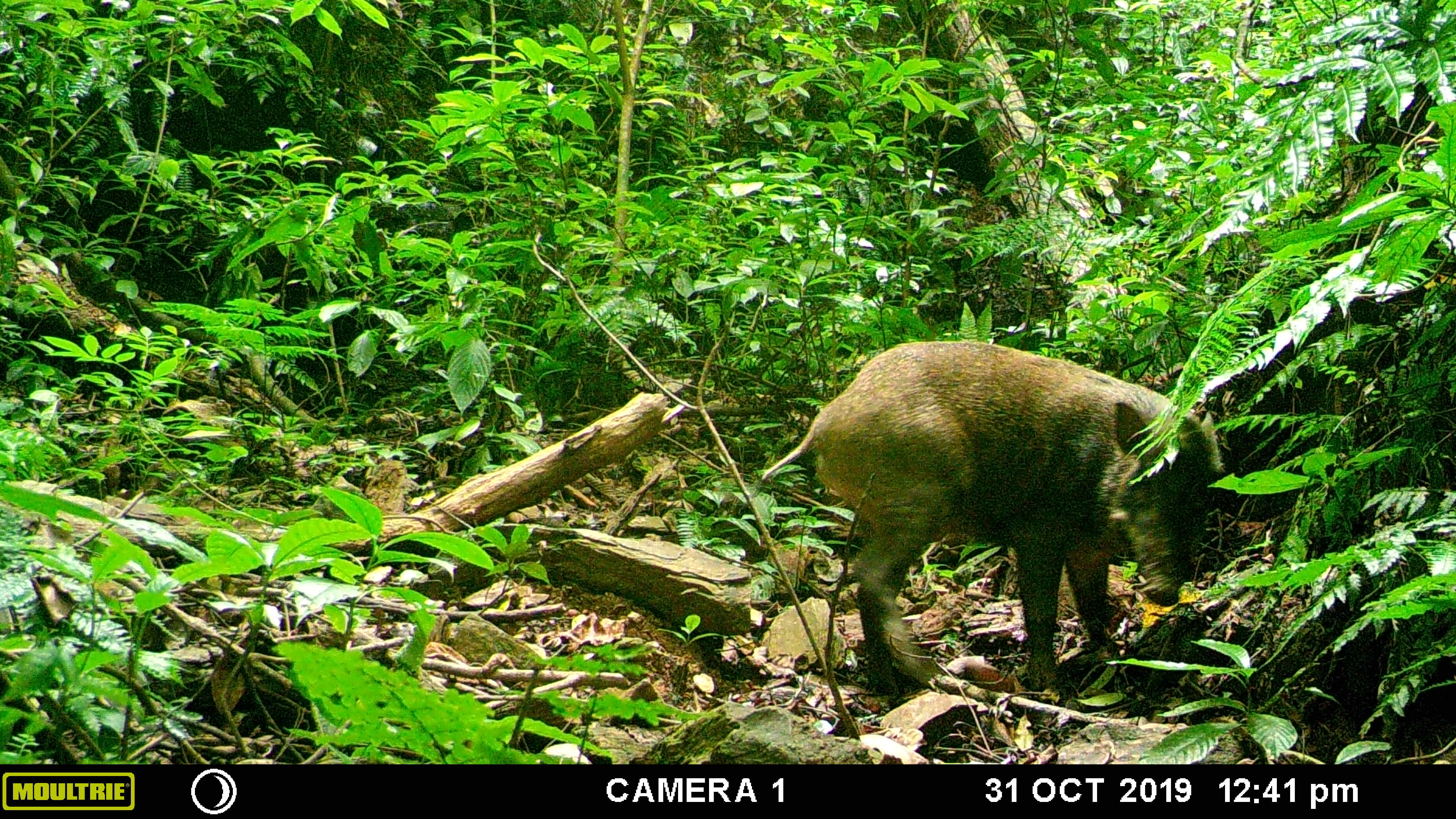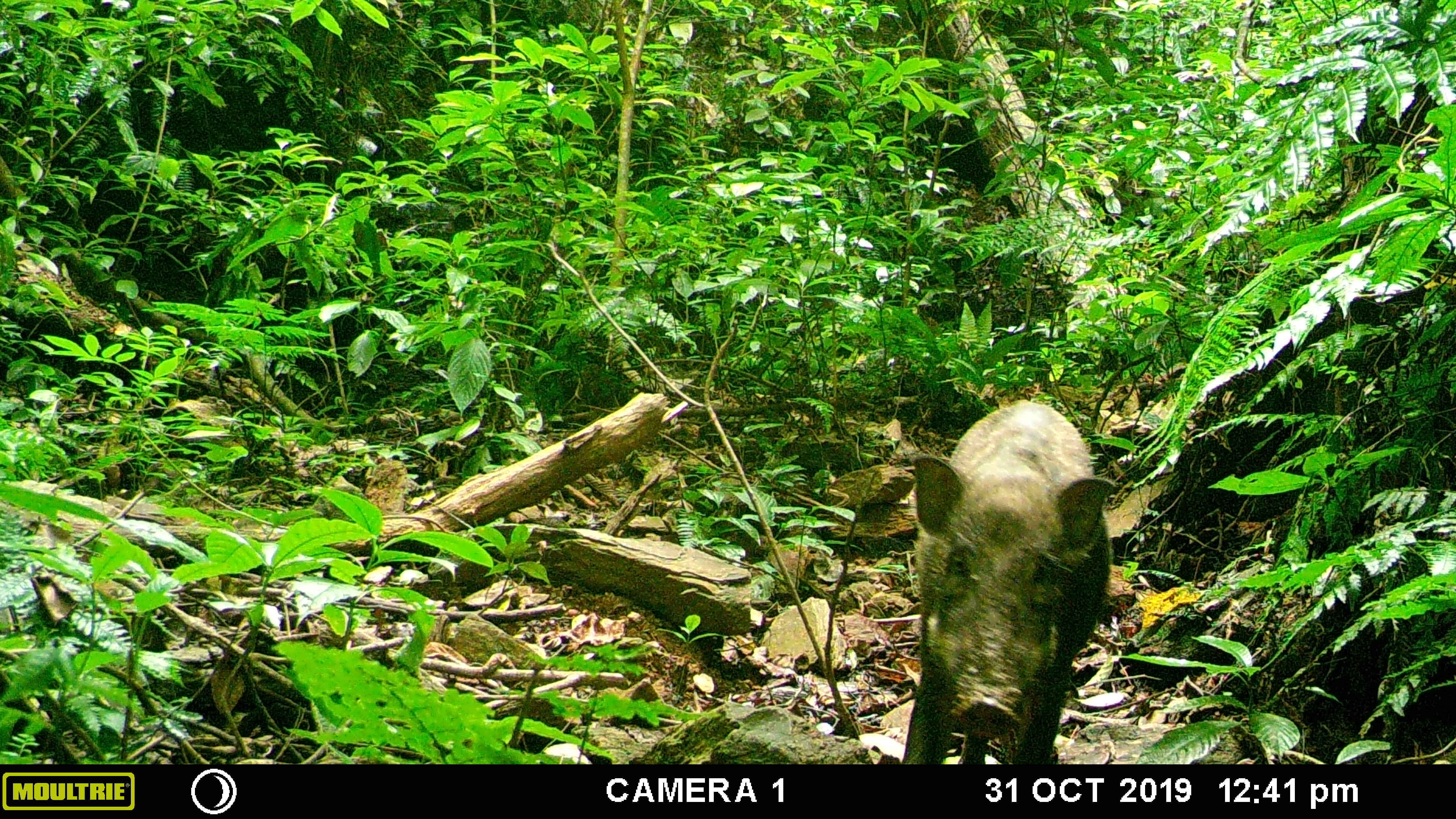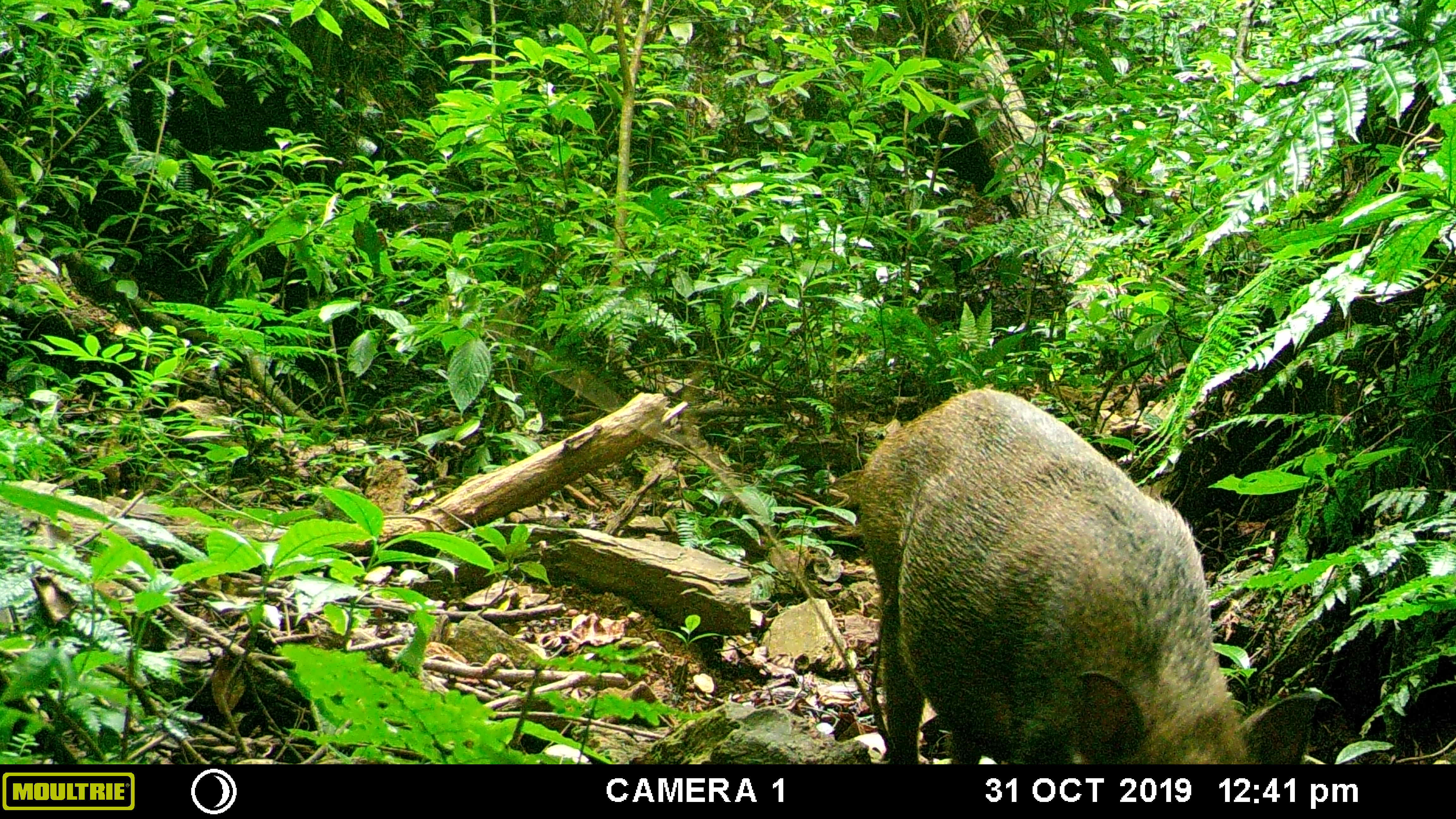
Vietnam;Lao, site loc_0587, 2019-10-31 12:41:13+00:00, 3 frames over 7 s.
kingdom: Animalia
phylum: Chordata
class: Mammalia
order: Artiodactyla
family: Suidae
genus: Sus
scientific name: Sus scrofa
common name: eurasian wild pig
Eurasian wild pig (Sus scrofa). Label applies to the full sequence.